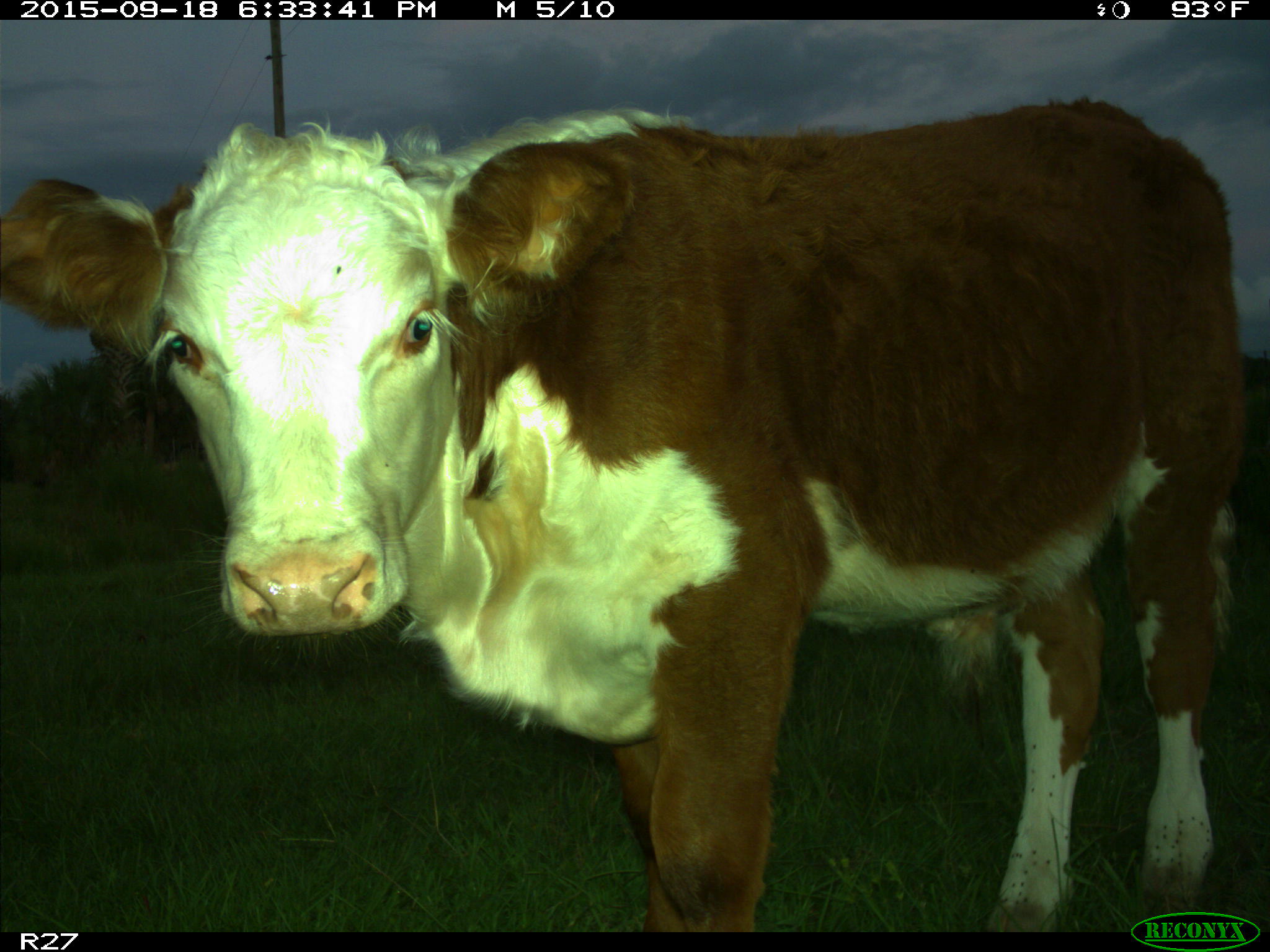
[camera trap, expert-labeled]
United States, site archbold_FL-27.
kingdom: Animalia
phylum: Chordata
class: Mammalia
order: Artiodactyla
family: Bovidae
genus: Bos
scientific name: Bos taurus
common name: domestic cow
Bos taurus (domestic cow).